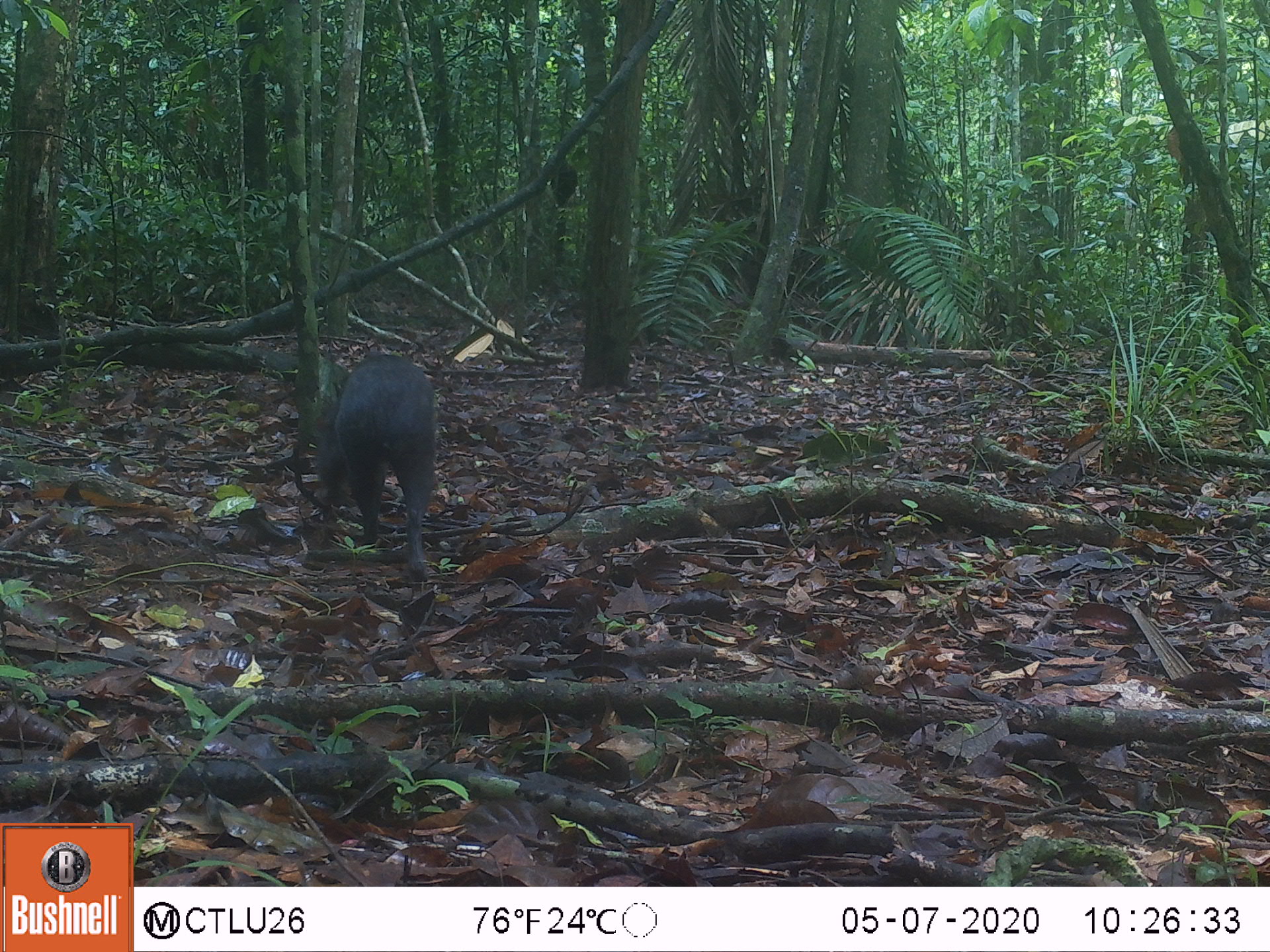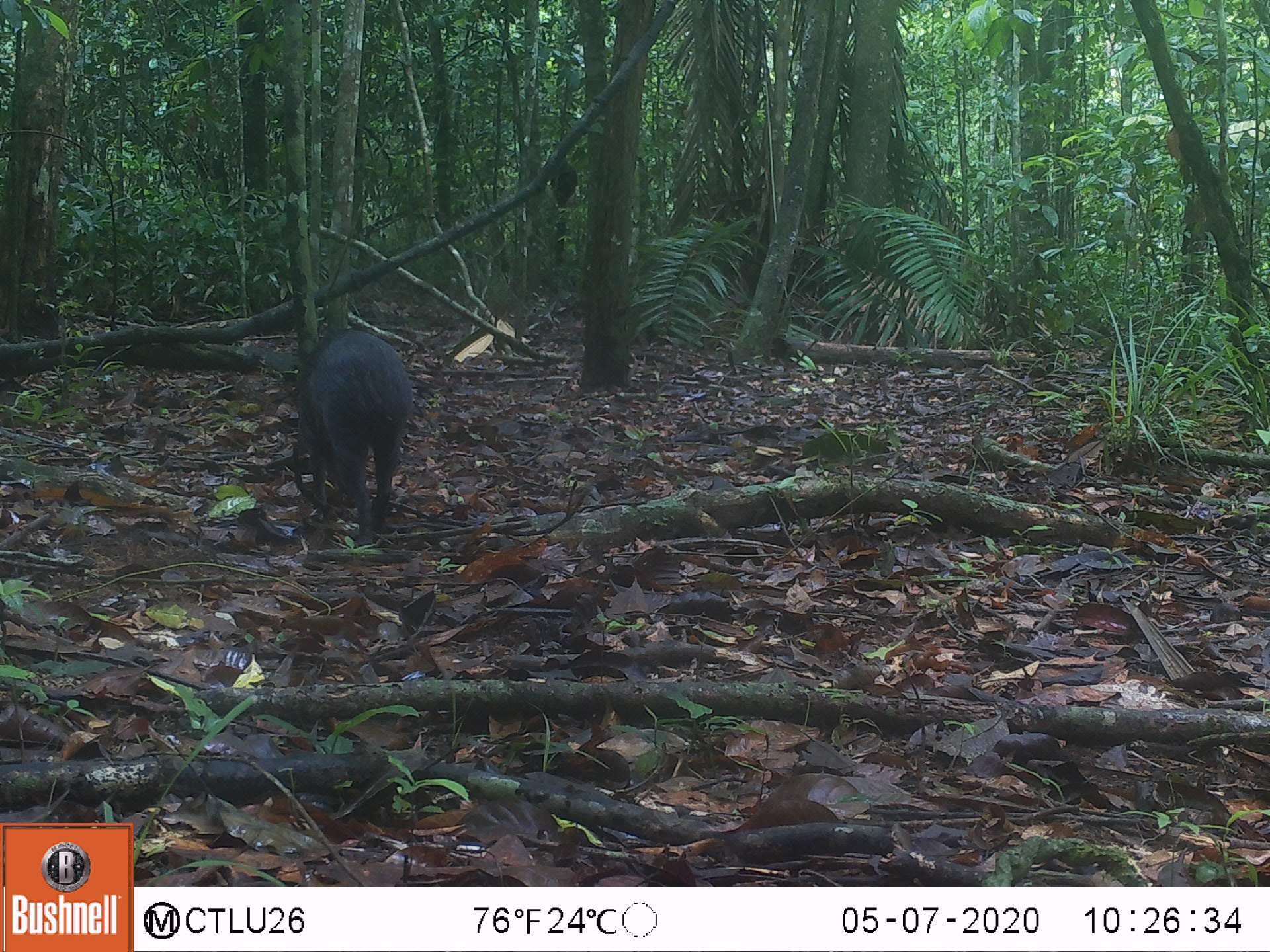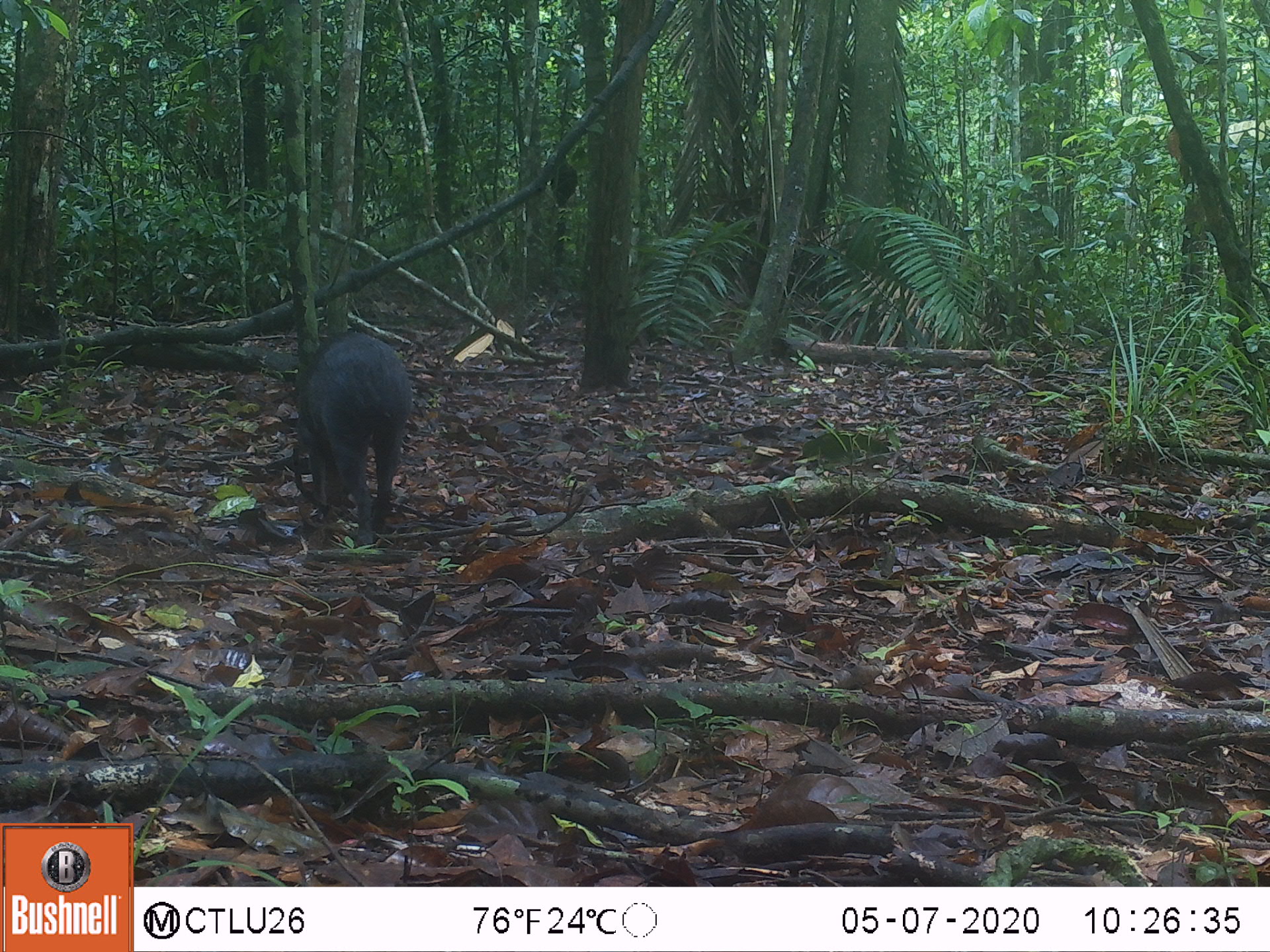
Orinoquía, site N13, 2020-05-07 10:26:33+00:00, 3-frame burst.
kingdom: Animalia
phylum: Chordata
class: Mammalia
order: Rodentia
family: Dasyproctidae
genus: Dasyprocta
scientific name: Dasyprocta fuliginosa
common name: black agouti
Black agouti (Dasyprocta fuliginosa).